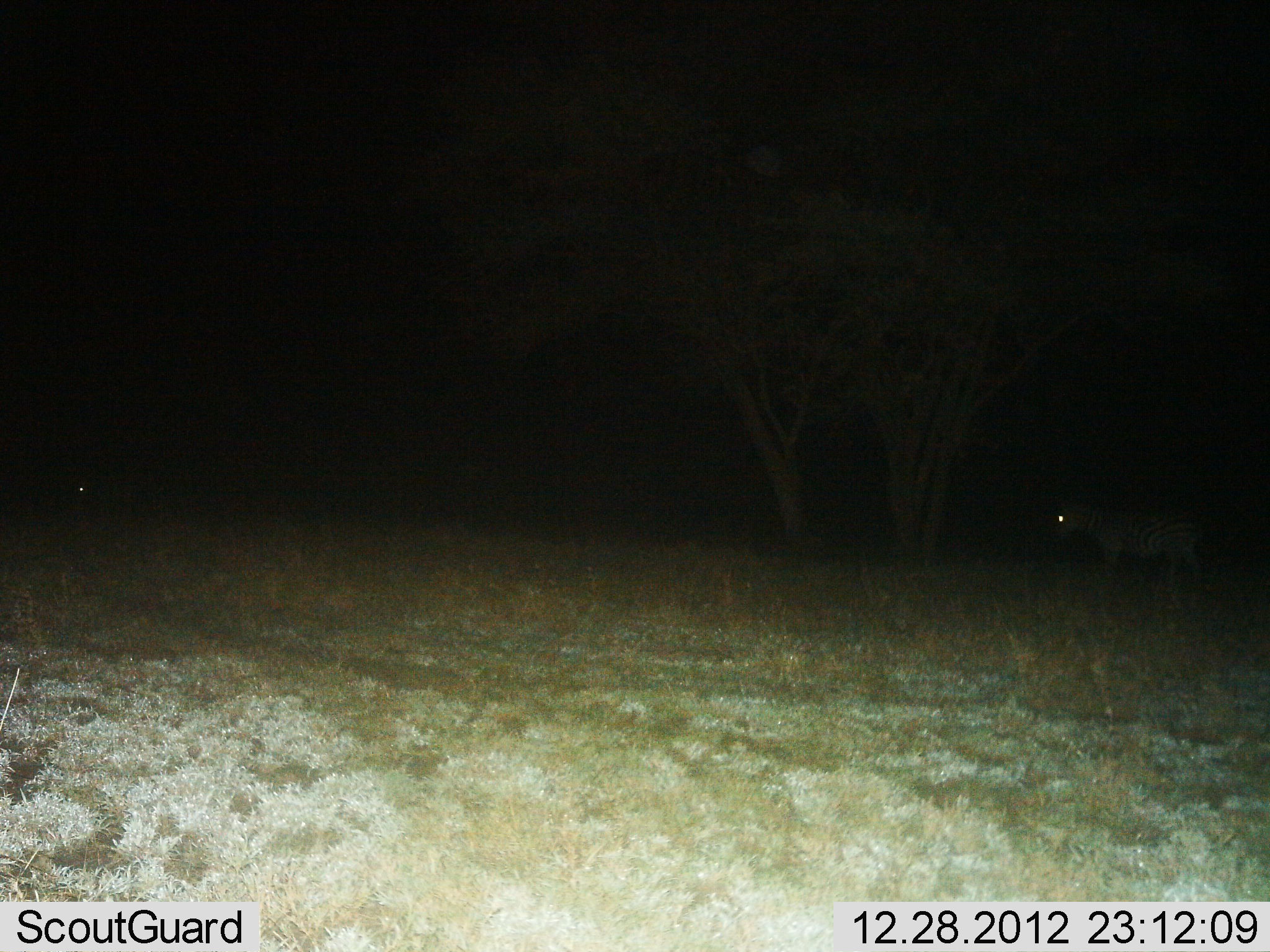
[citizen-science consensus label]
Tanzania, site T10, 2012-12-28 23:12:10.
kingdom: Animalia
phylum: Chordata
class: Mammalia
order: Perissodactyla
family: Equidae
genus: Equus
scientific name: Equus quagga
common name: plains zebra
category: zebra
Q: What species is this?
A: Zebra (plains zebra) (Equus quagga).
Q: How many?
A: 2.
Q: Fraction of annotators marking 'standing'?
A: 60%.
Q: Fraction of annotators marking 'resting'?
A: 0%.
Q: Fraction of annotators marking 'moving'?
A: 40%.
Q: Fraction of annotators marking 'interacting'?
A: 0%.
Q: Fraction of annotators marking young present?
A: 0%.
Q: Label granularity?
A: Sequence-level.